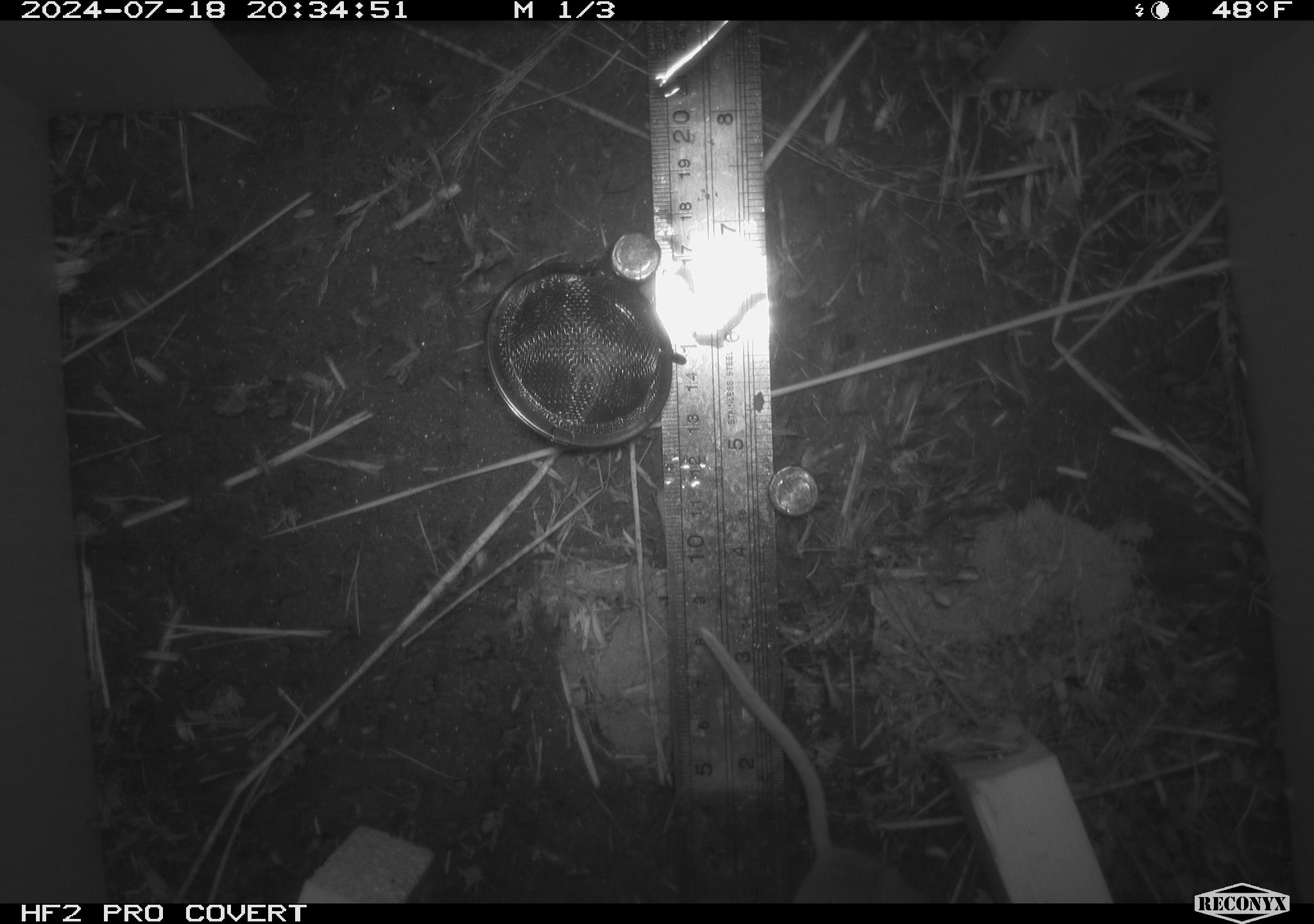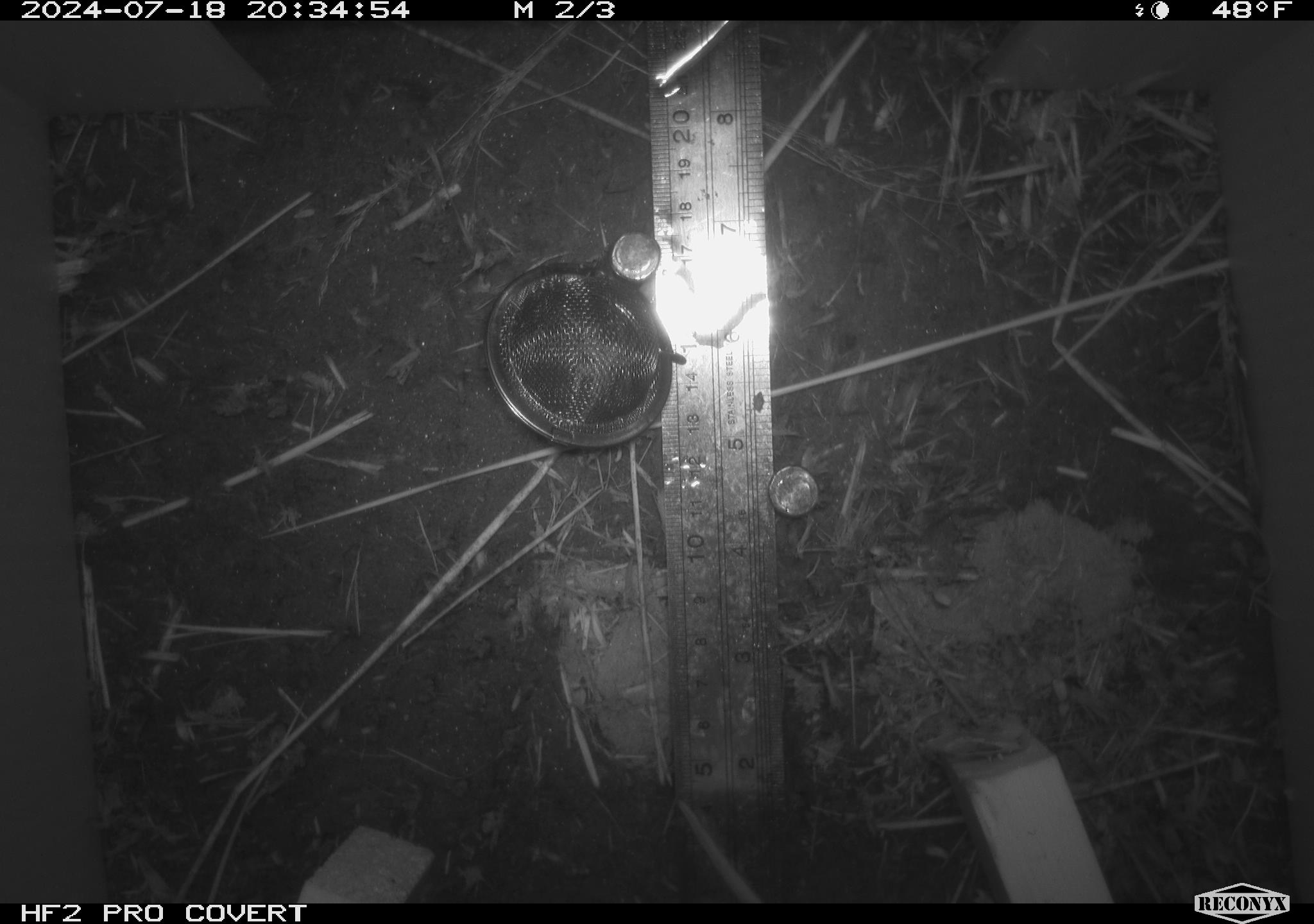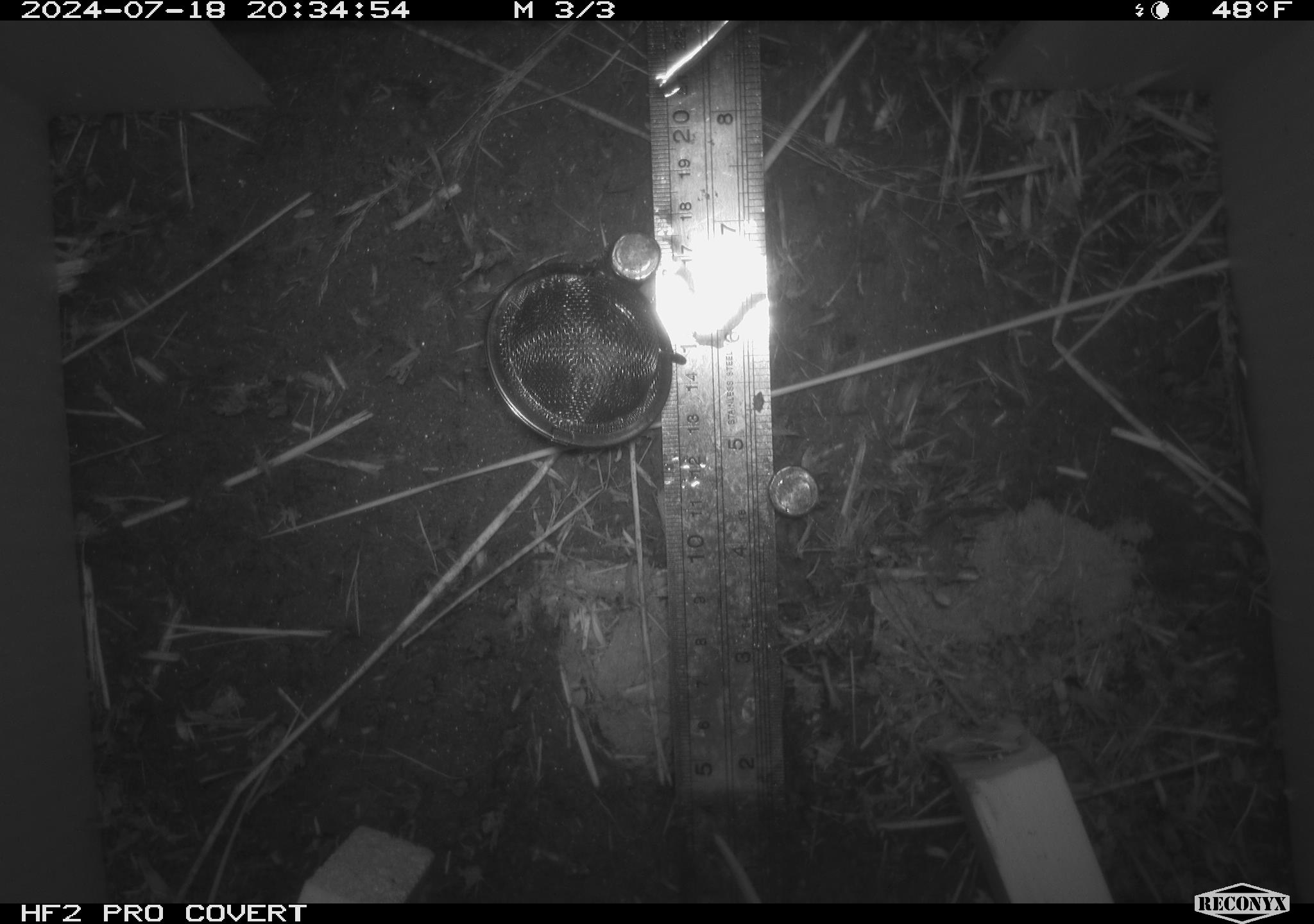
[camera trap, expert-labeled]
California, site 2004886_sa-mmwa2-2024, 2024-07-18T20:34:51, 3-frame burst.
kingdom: Animalia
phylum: Chordata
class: Mammalia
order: Rodentia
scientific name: Rodentia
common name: mouse species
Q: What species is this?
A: Mouse species (Rodentia).